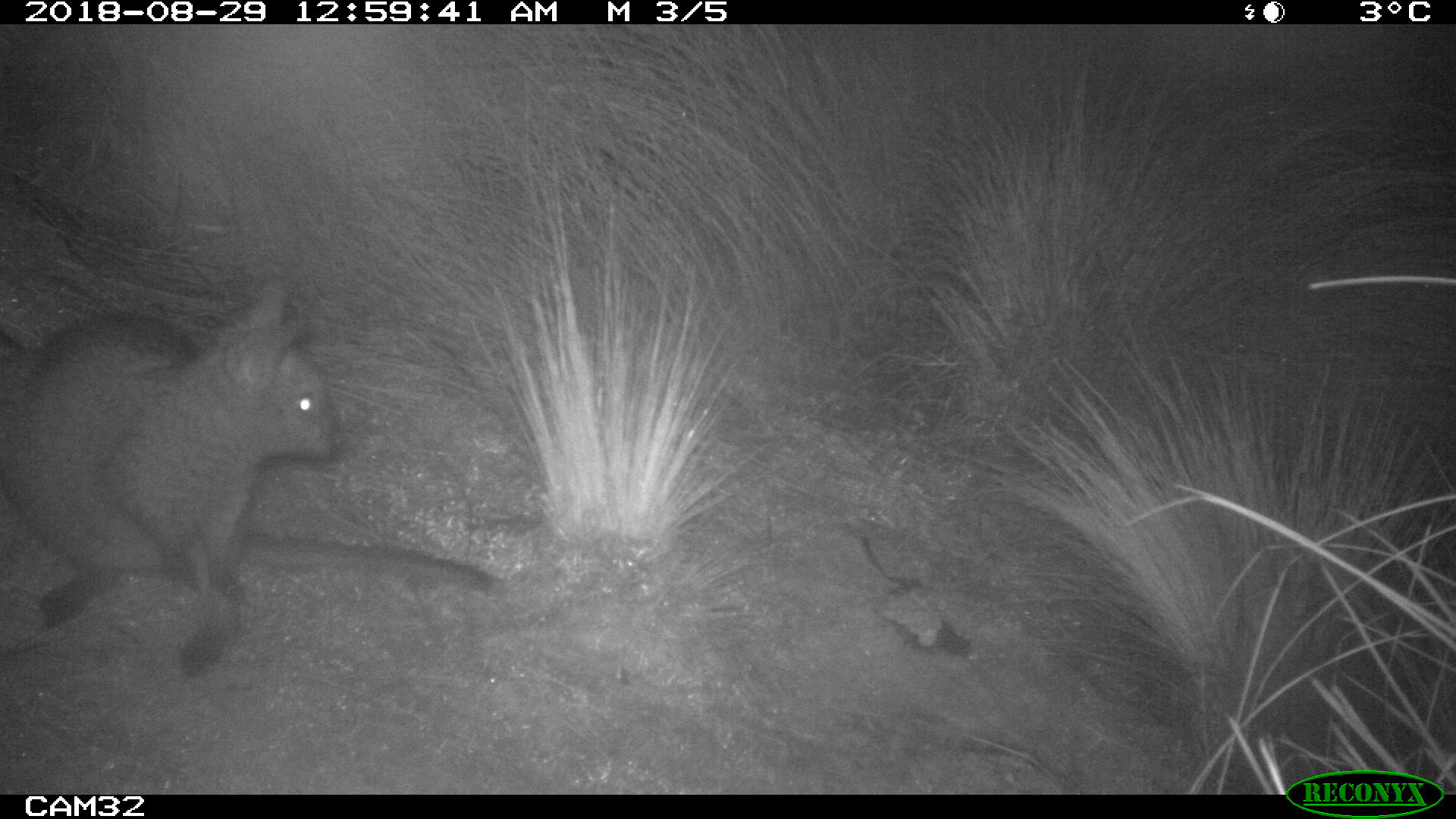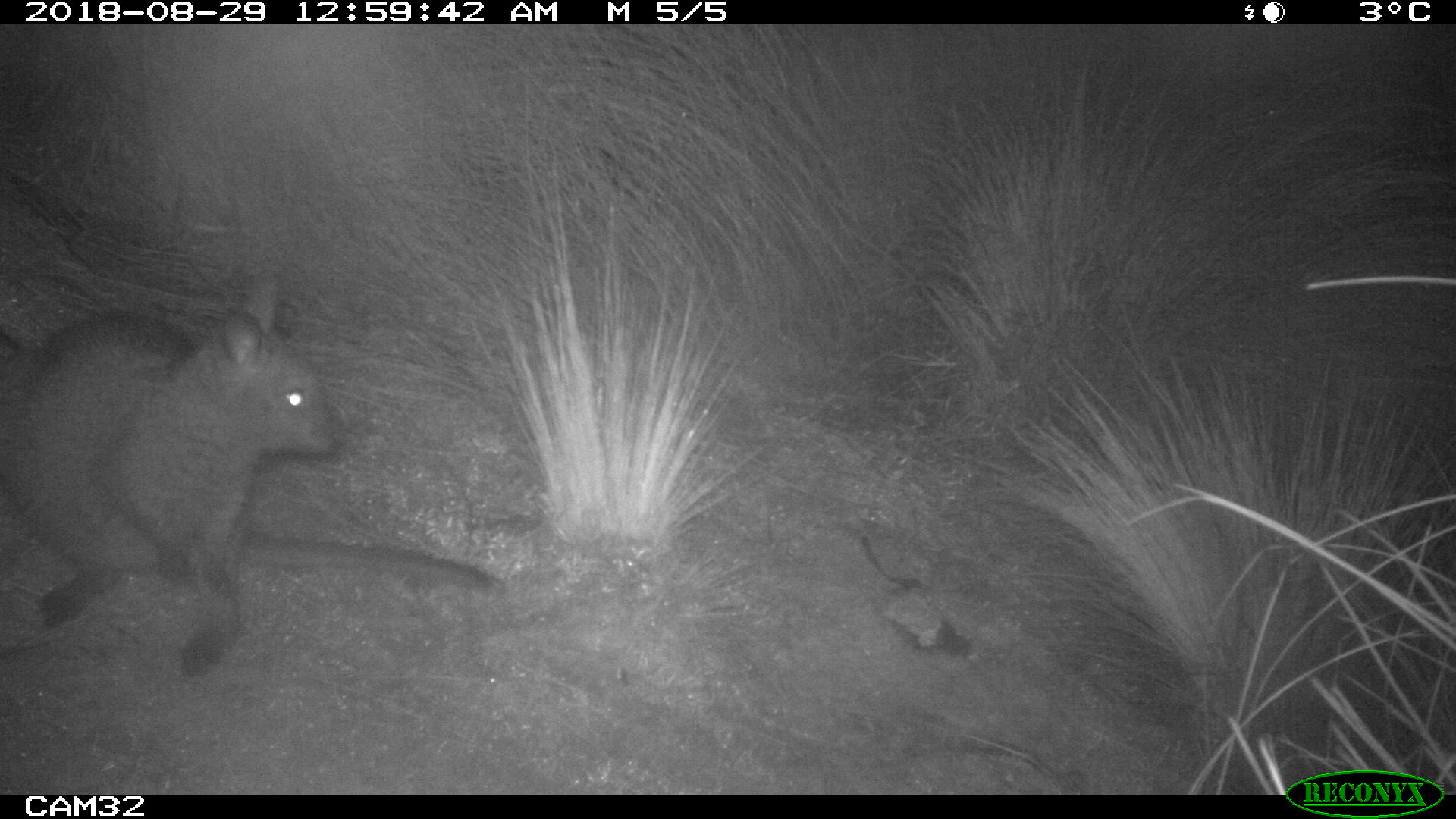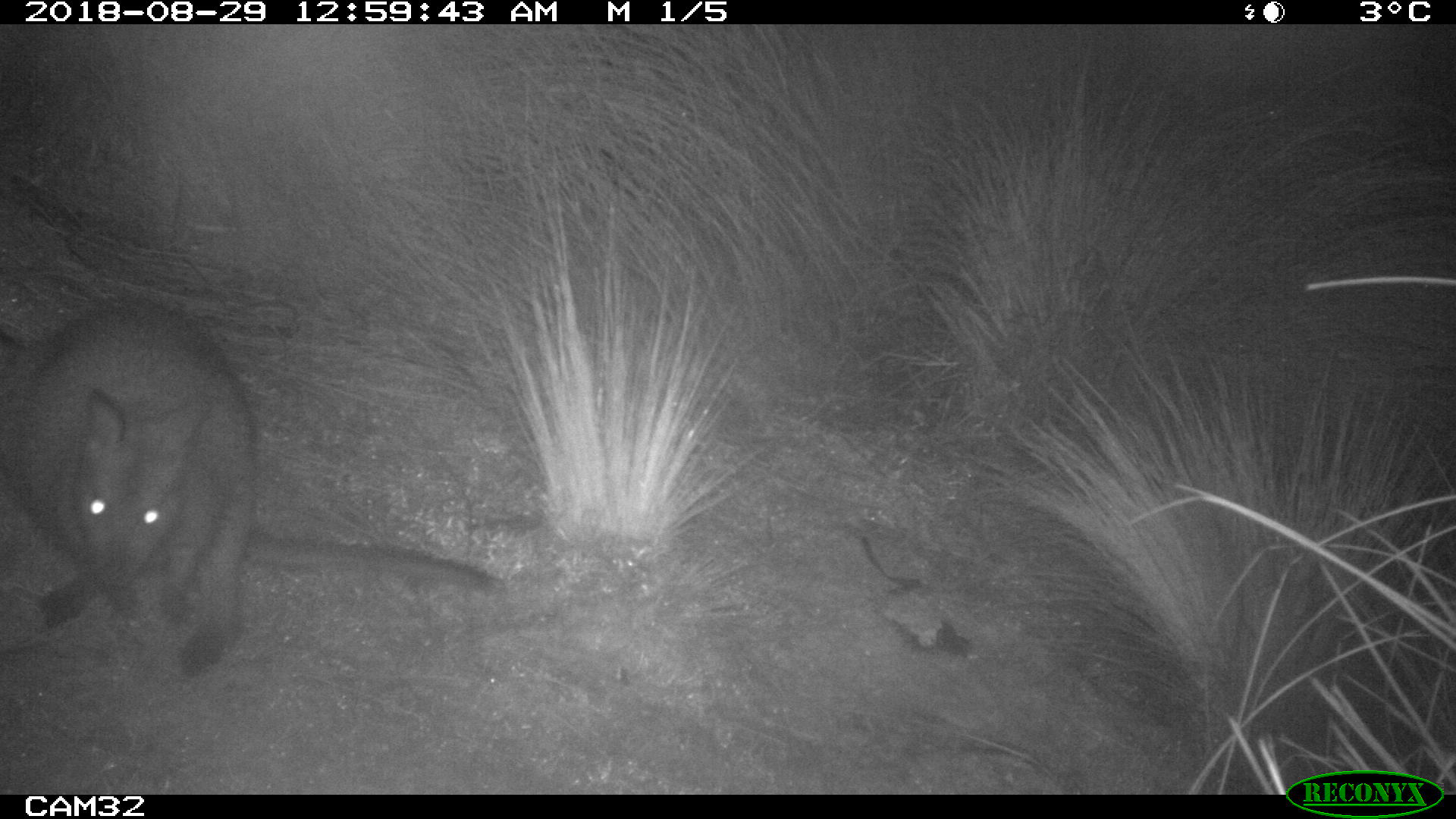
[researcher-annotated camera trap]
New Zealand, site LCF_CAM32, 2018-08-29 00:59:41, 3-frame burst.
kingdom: Animalia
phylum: Chordata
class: Mammalia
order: Diprotodontia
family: Macropodidae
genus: Notamacropus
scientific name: Notamacropus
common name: wallaby